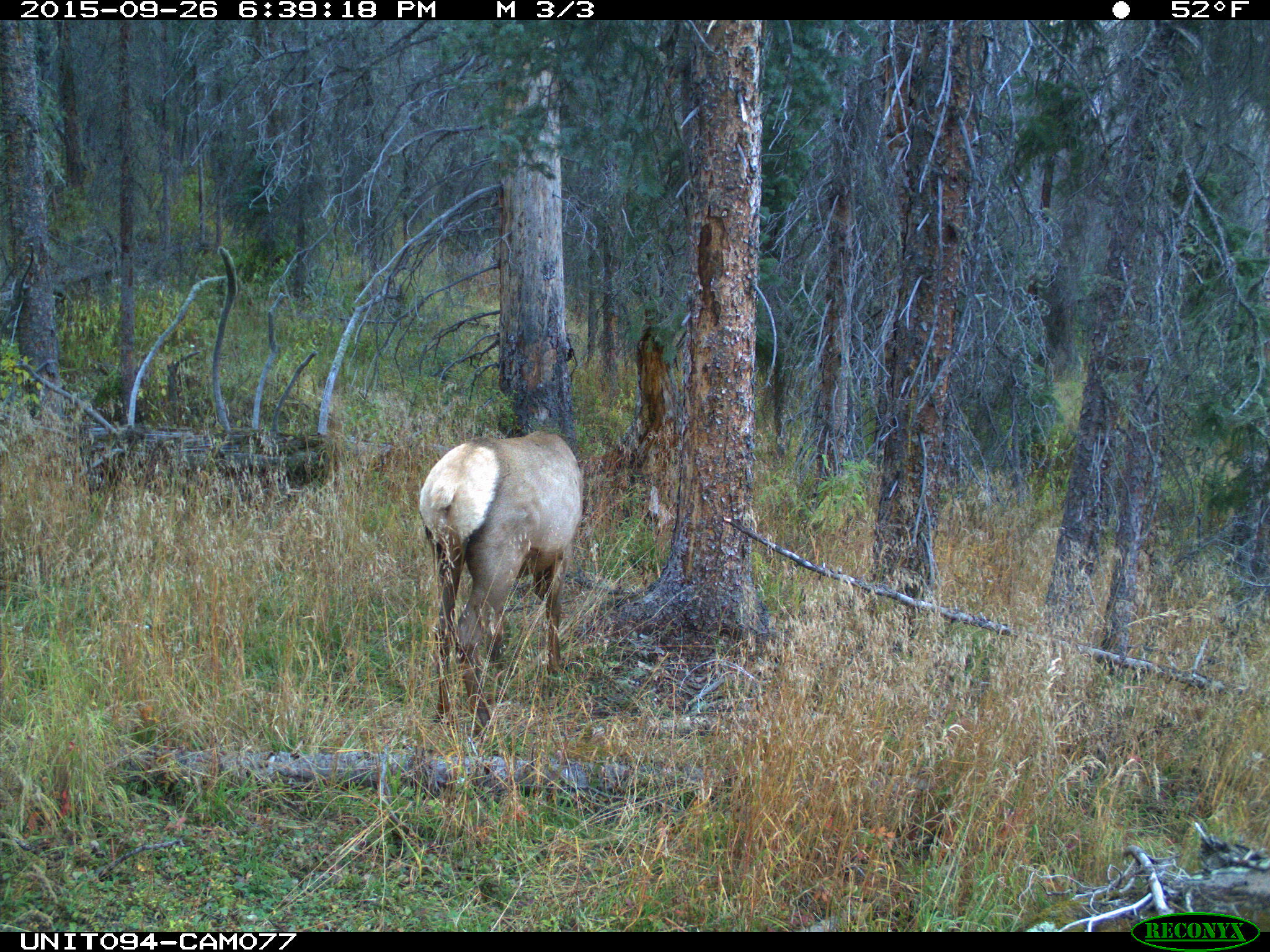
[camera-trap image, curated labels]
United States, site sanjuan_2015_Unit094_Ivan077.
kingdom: Animalia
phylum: Chordata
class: Mammalia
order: Artiodactyla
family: Cervidae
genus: Cervus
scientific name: Cervus elaphus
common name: red deer